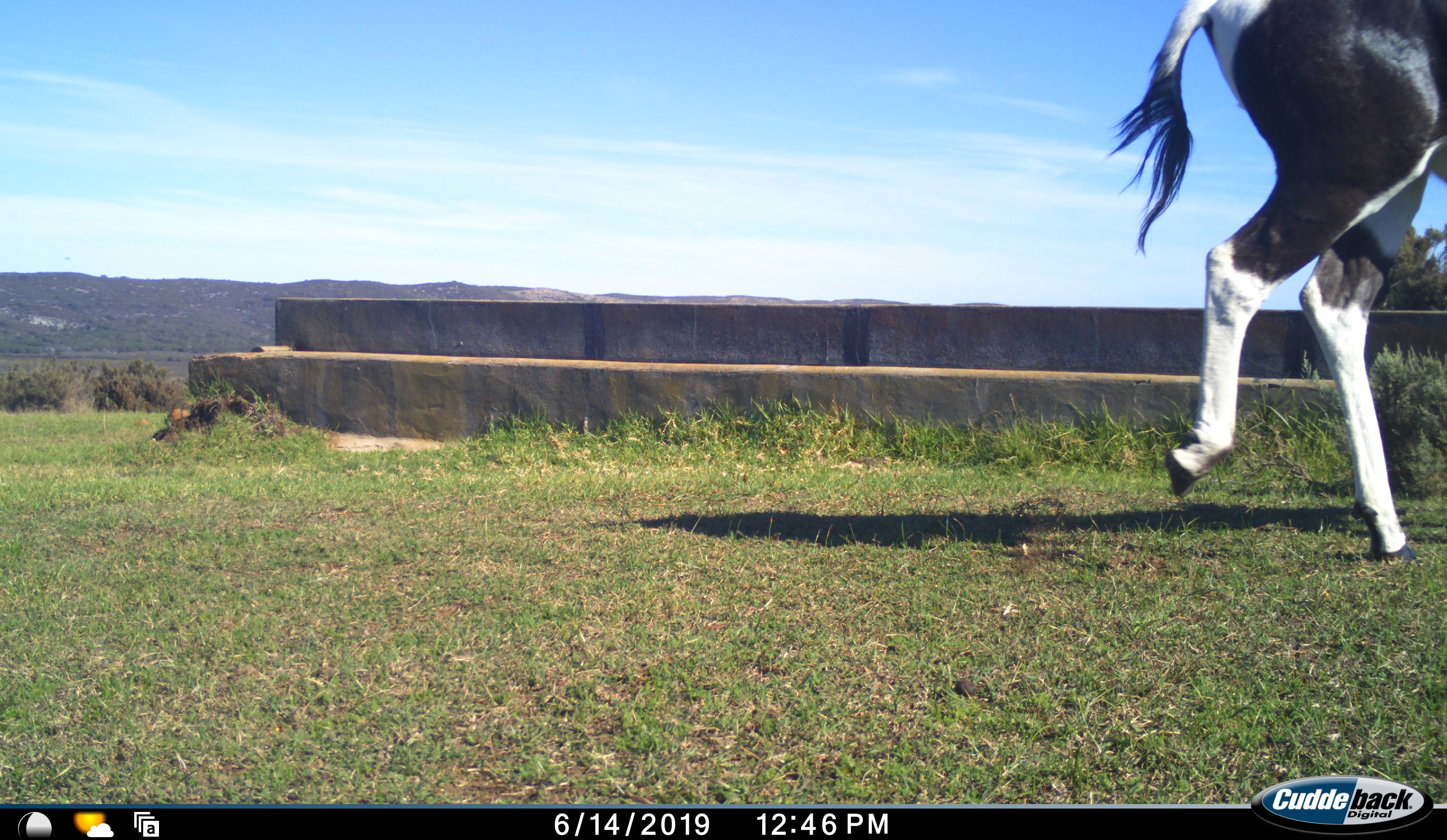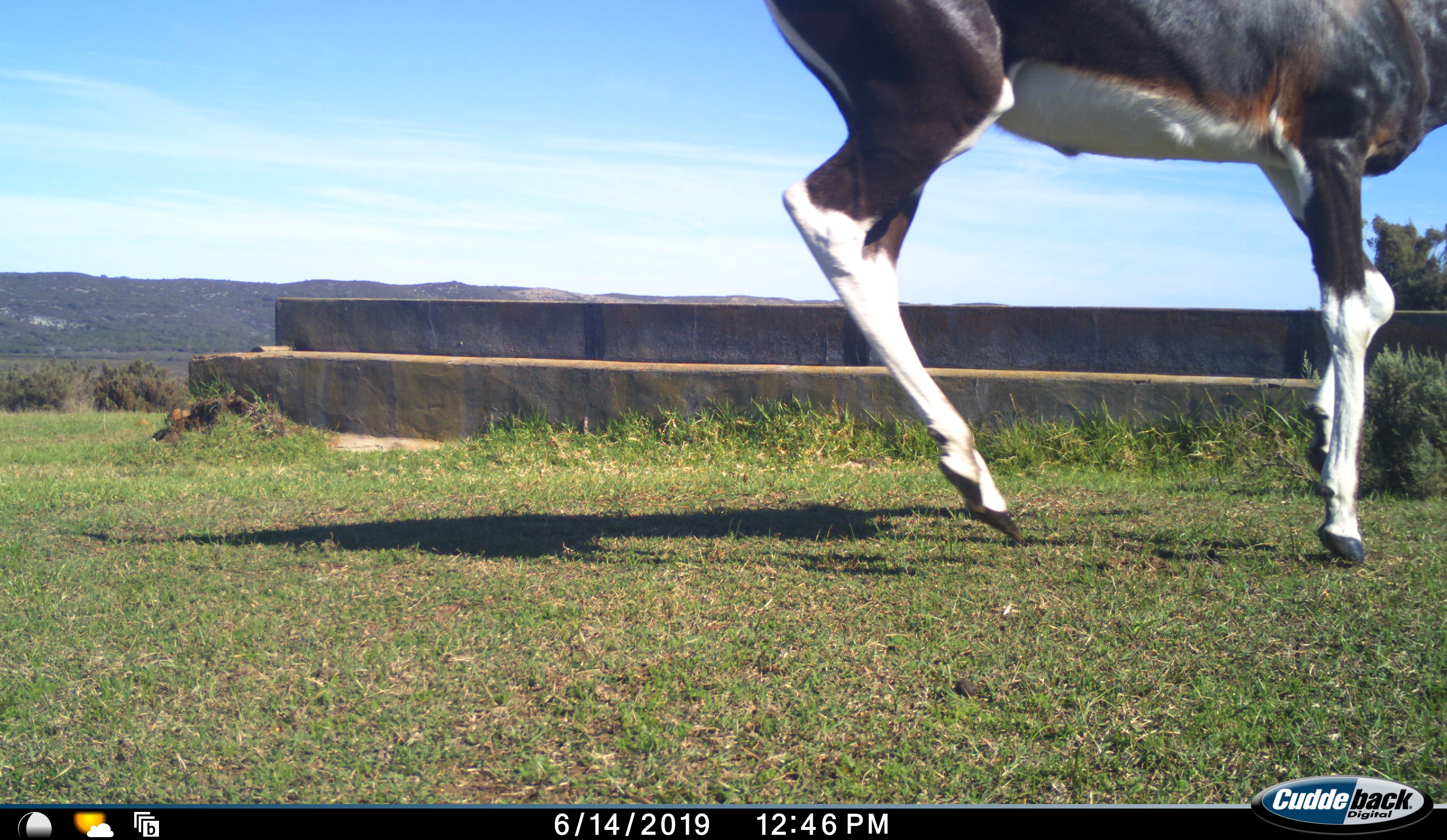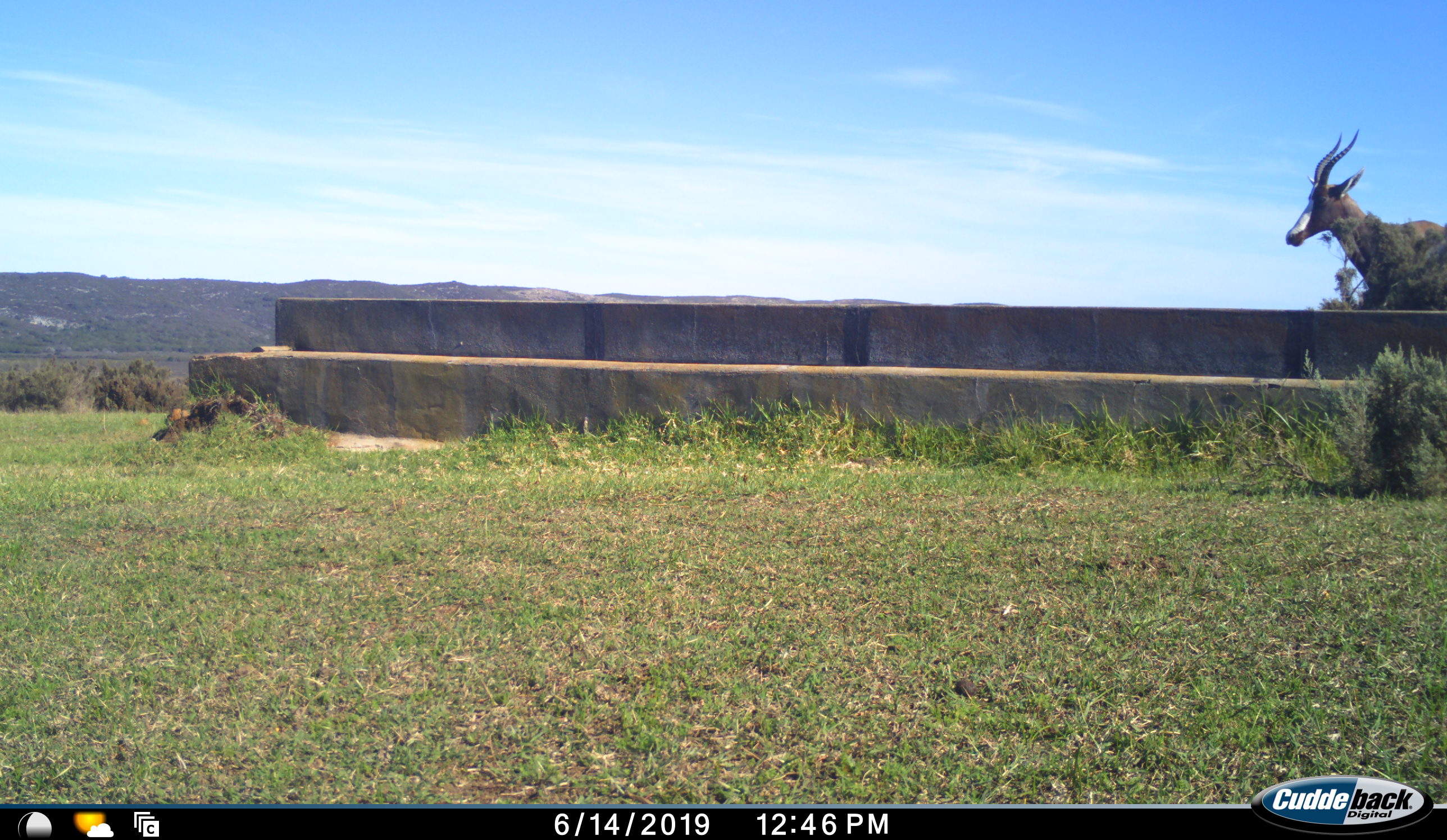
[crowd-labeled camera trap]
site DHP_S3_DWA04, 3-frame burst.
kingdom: Animalia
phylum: Chordata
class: Mammalia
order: Artiodactyla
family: Bovidae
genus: Damaliscus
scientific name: Damaliscus pygargus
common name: bontebok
Bontebok (Damaliscus pygargus), count 2. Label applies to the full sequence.